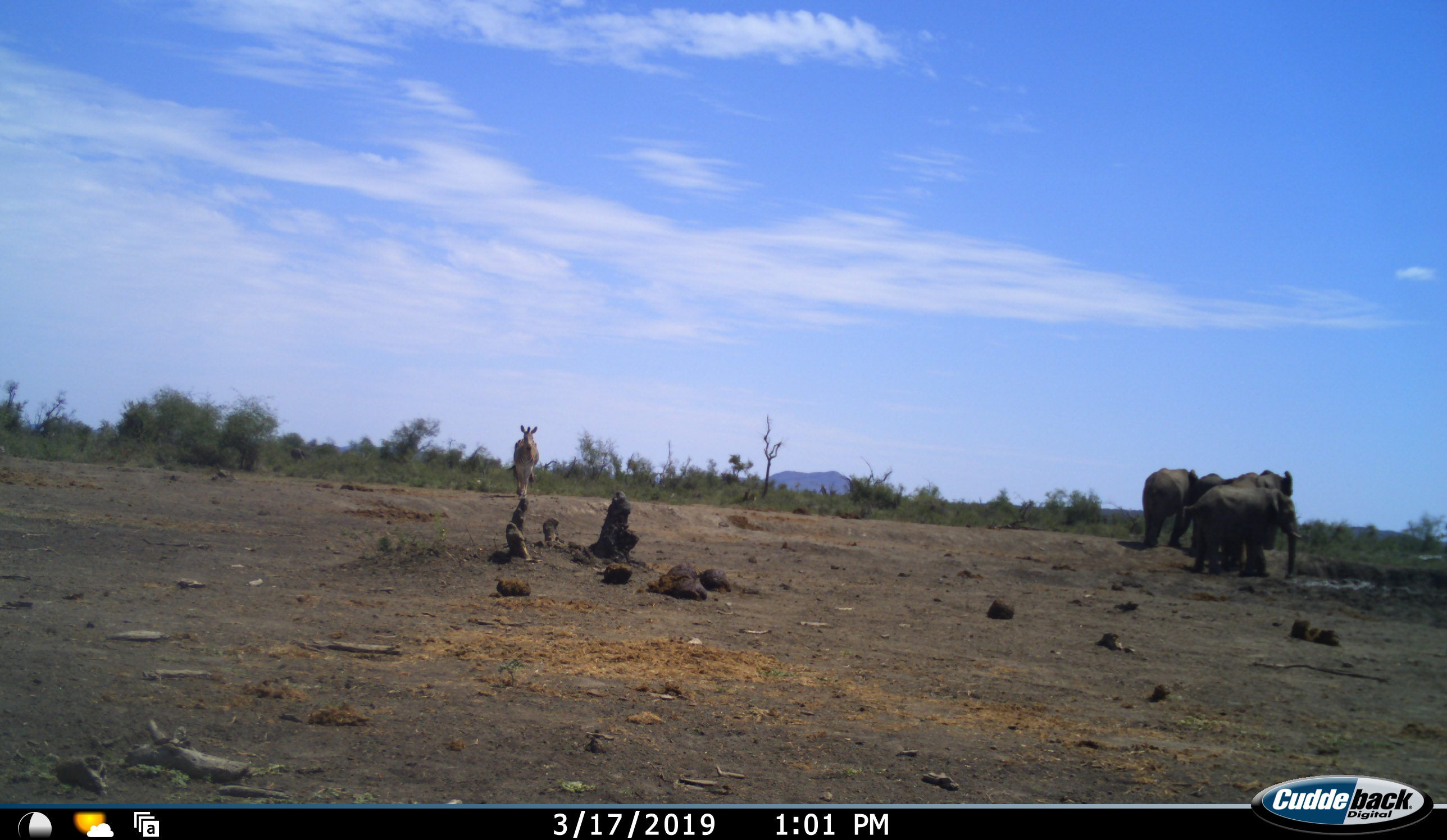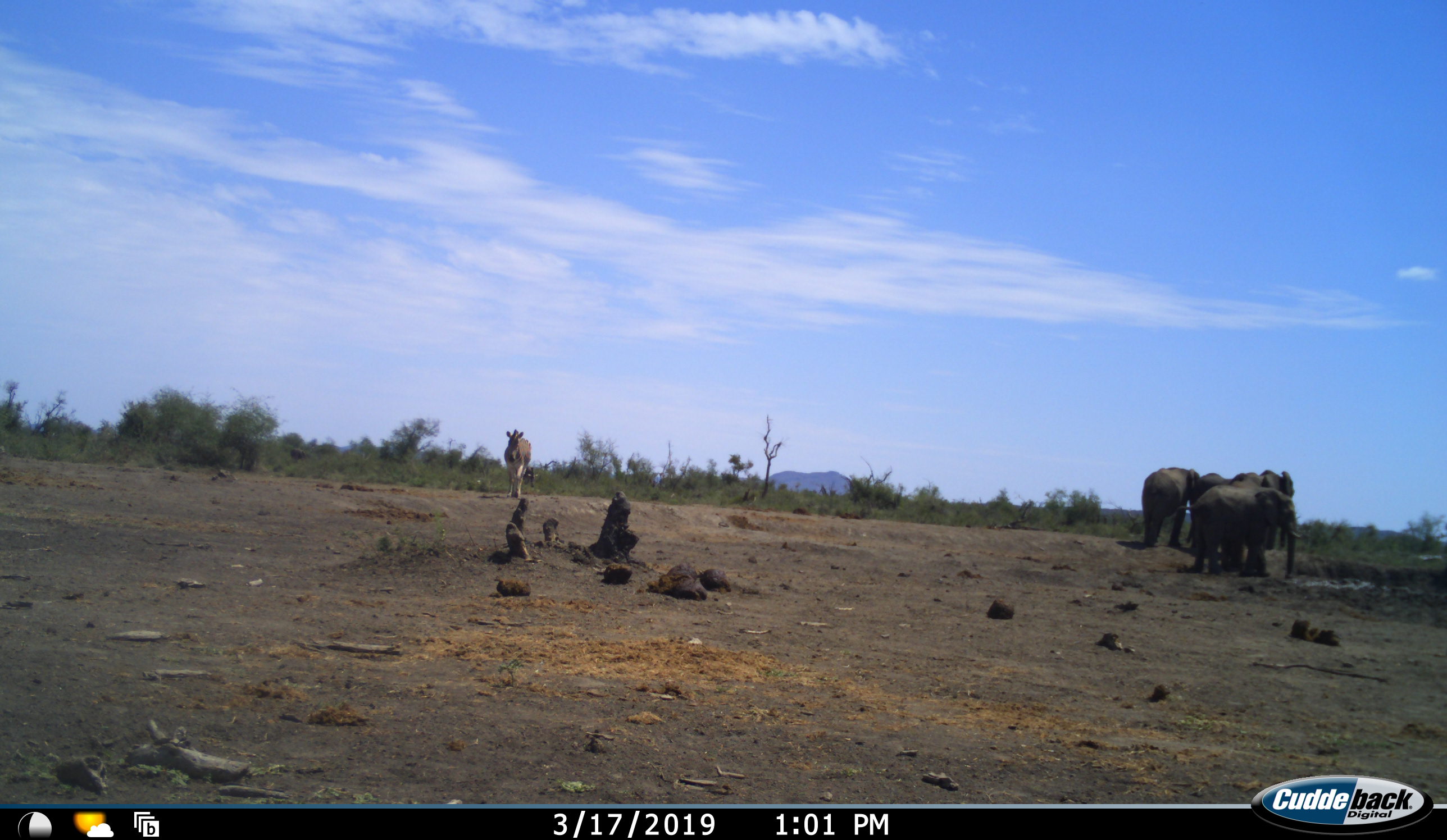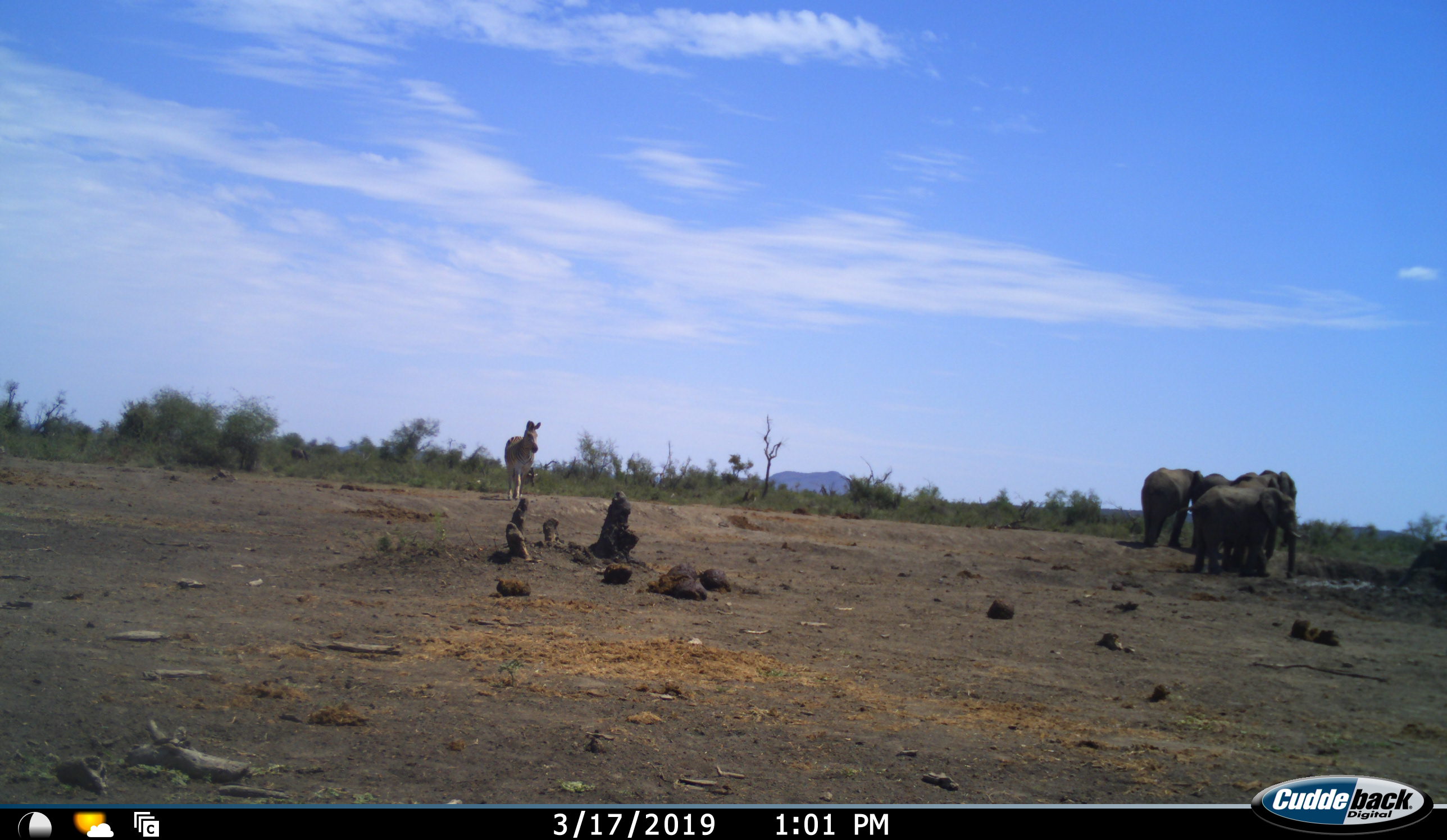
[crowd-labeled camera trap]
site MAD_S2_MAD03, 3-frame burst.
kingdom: Animalia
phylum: Chordata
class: Mammalia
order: Proboscidea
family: Elephantidae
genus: Loxodonta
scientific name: Loxodonta africana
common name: african bush elephant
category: elephant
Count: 3.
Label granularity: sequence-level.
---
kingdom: Animalia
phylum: Chordata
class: Mammalia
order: Perissodactyla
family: Equidae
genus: Equus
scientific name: Equus quagga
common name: plains zebra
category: zebraplains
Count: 1.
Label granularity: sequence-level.